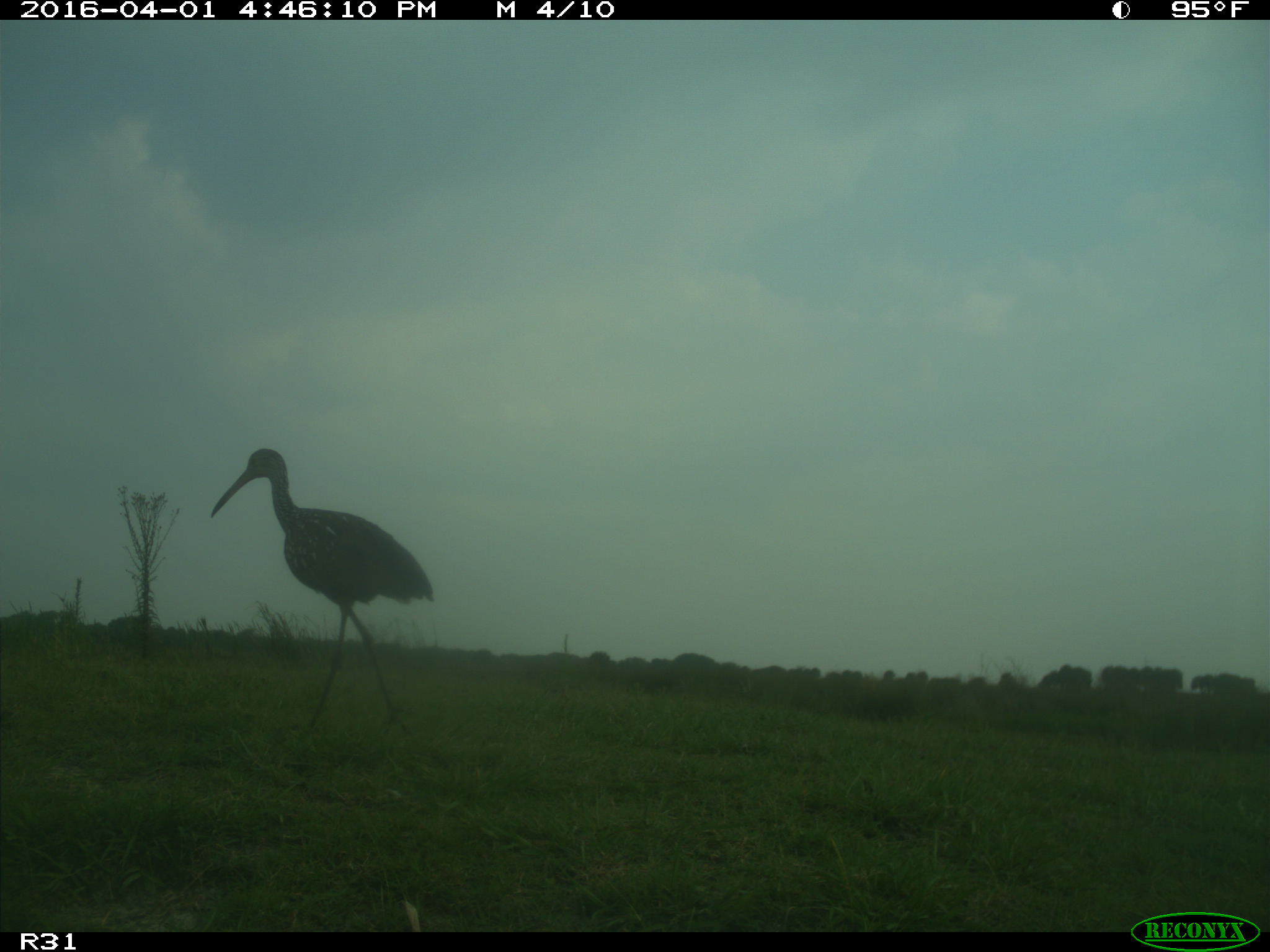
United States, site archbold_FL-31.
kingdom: Animalia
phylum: Chordata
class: Aves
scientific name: Aves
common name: birds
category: unidentified bird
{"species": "unidentified bird (birds) (Aves)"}